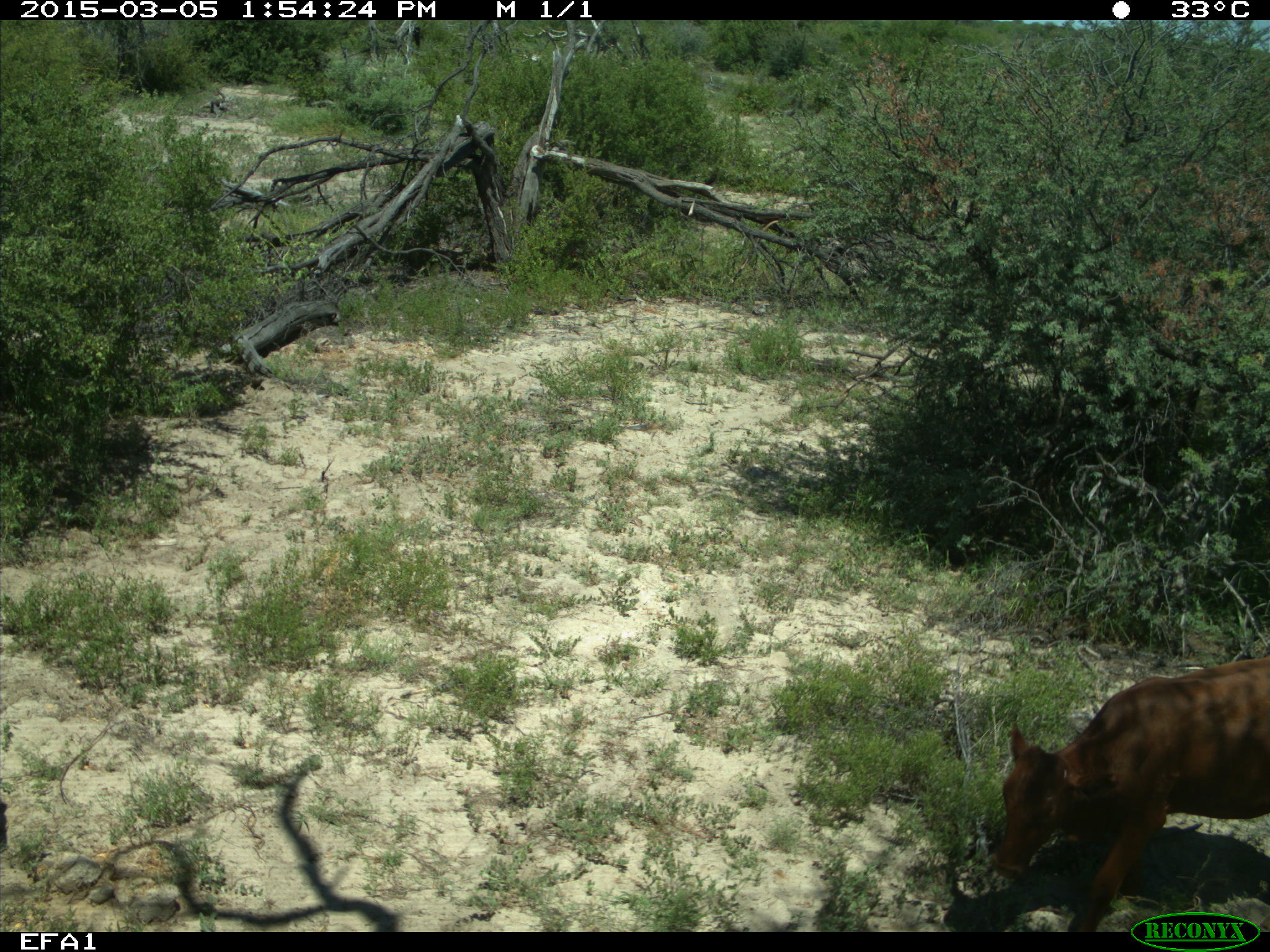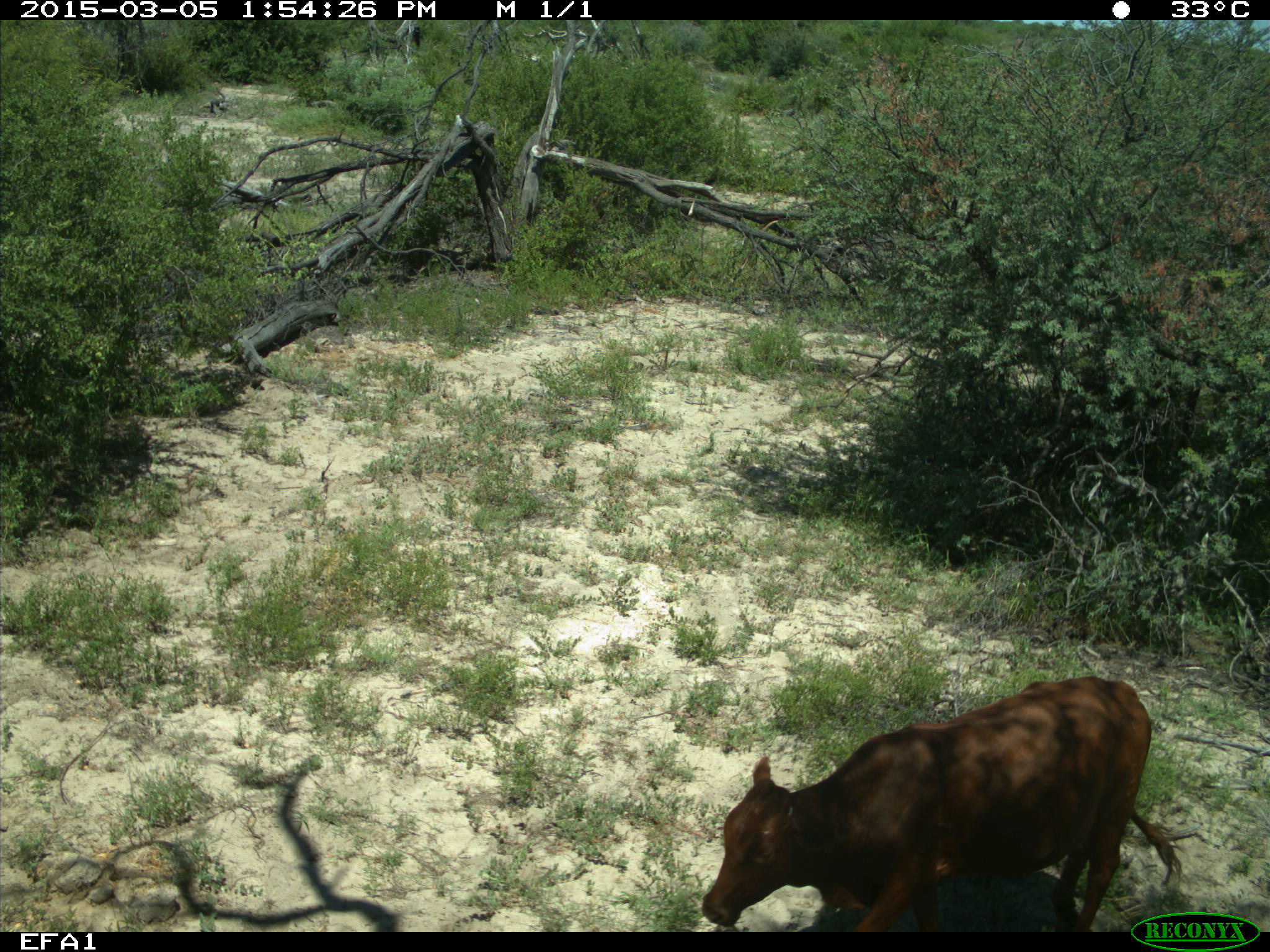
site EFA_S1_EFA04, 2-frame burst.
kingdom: Animalia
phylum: Chordata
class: Mammalia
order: Artiodactyla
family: Bovidae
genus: Bos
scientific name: Bos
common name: cattle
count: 1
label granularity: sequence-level